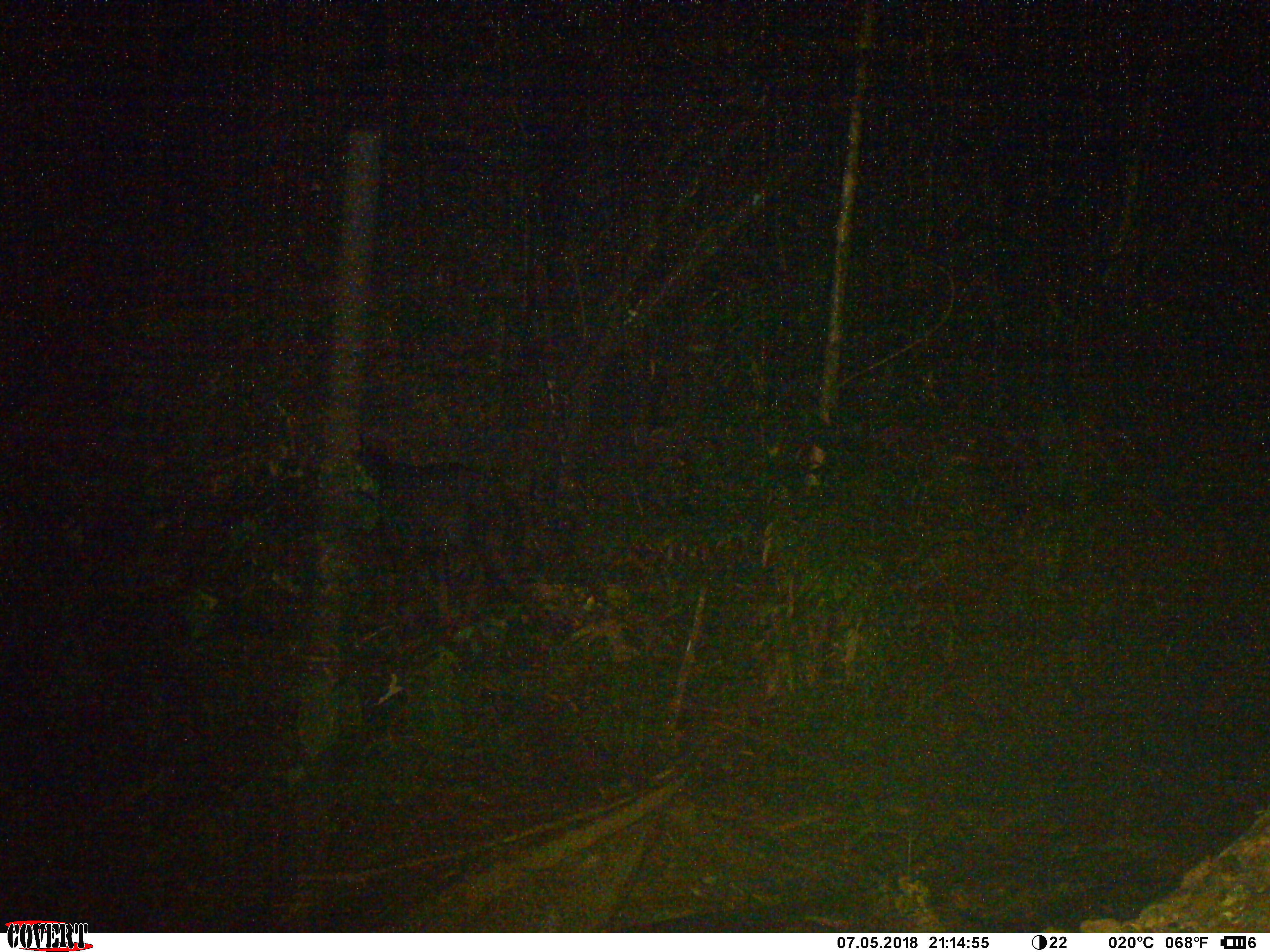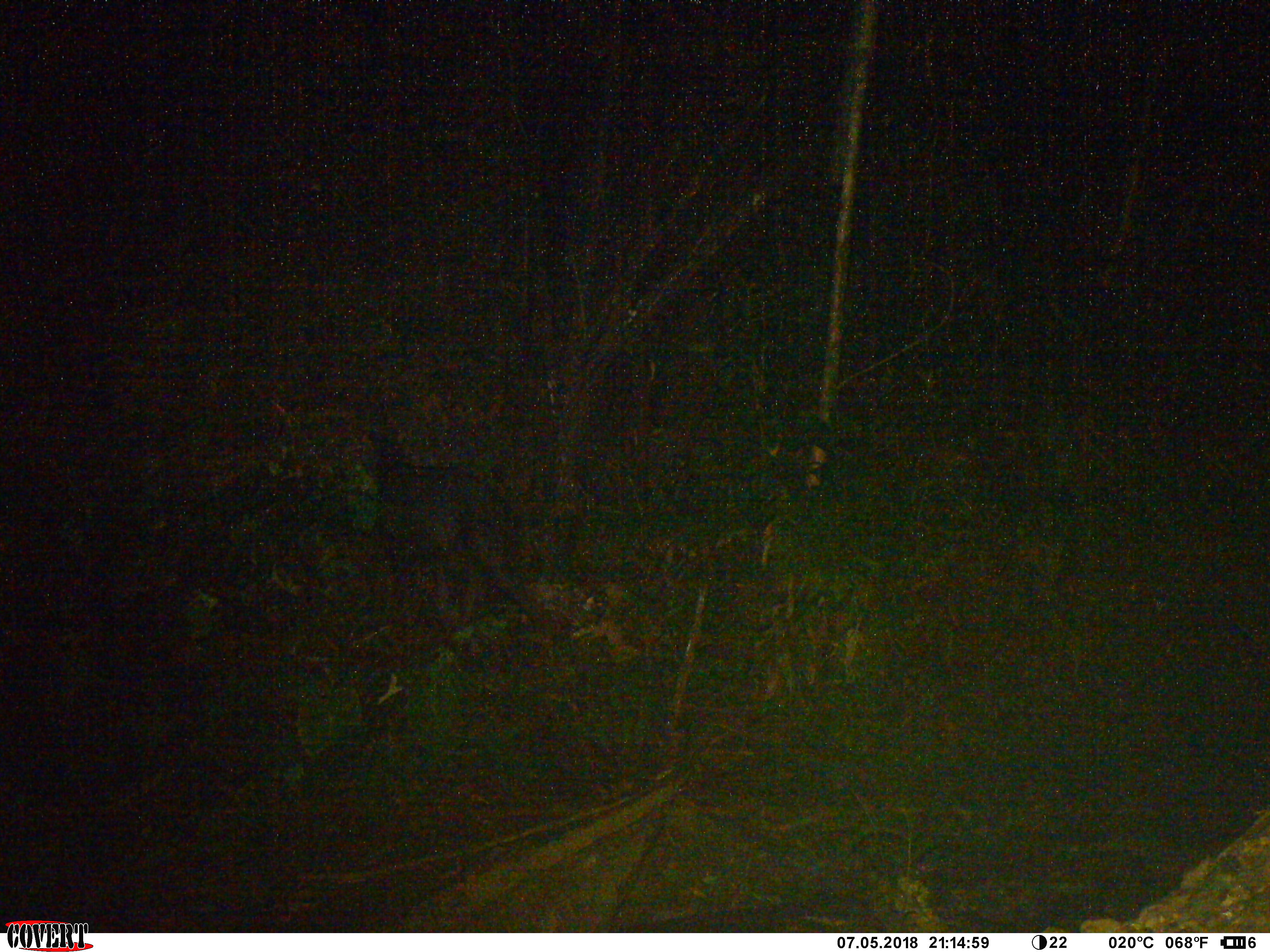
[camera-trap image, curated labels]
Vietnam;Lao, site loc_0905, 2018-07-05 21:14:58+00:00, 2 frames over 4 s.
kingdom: Animalia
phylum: Chordata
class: Mammalia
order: Artiodactyla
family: Bovidae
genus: Capricornis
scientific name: Capricornis sumatraensis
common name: chinese serow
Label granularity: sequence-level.